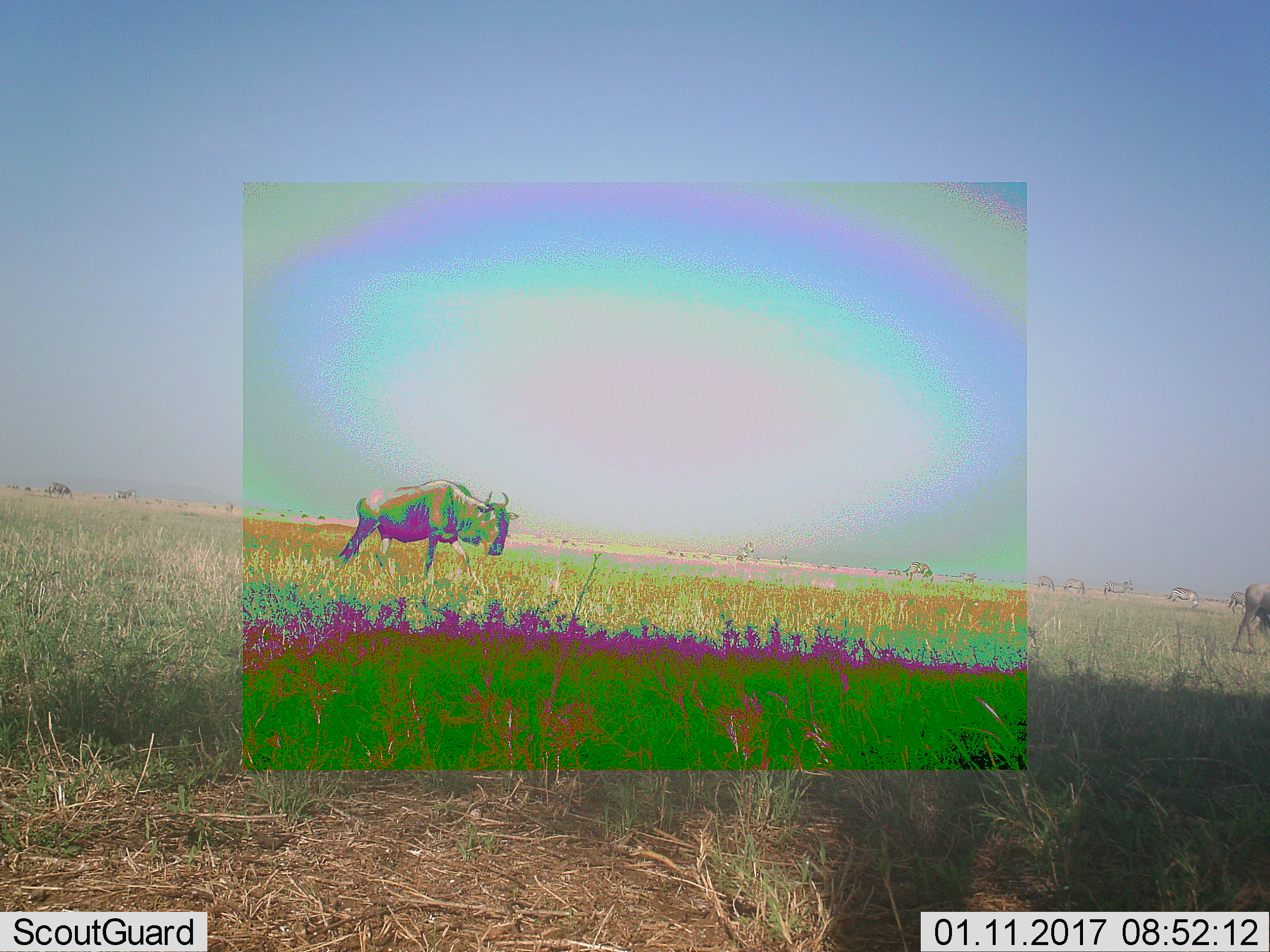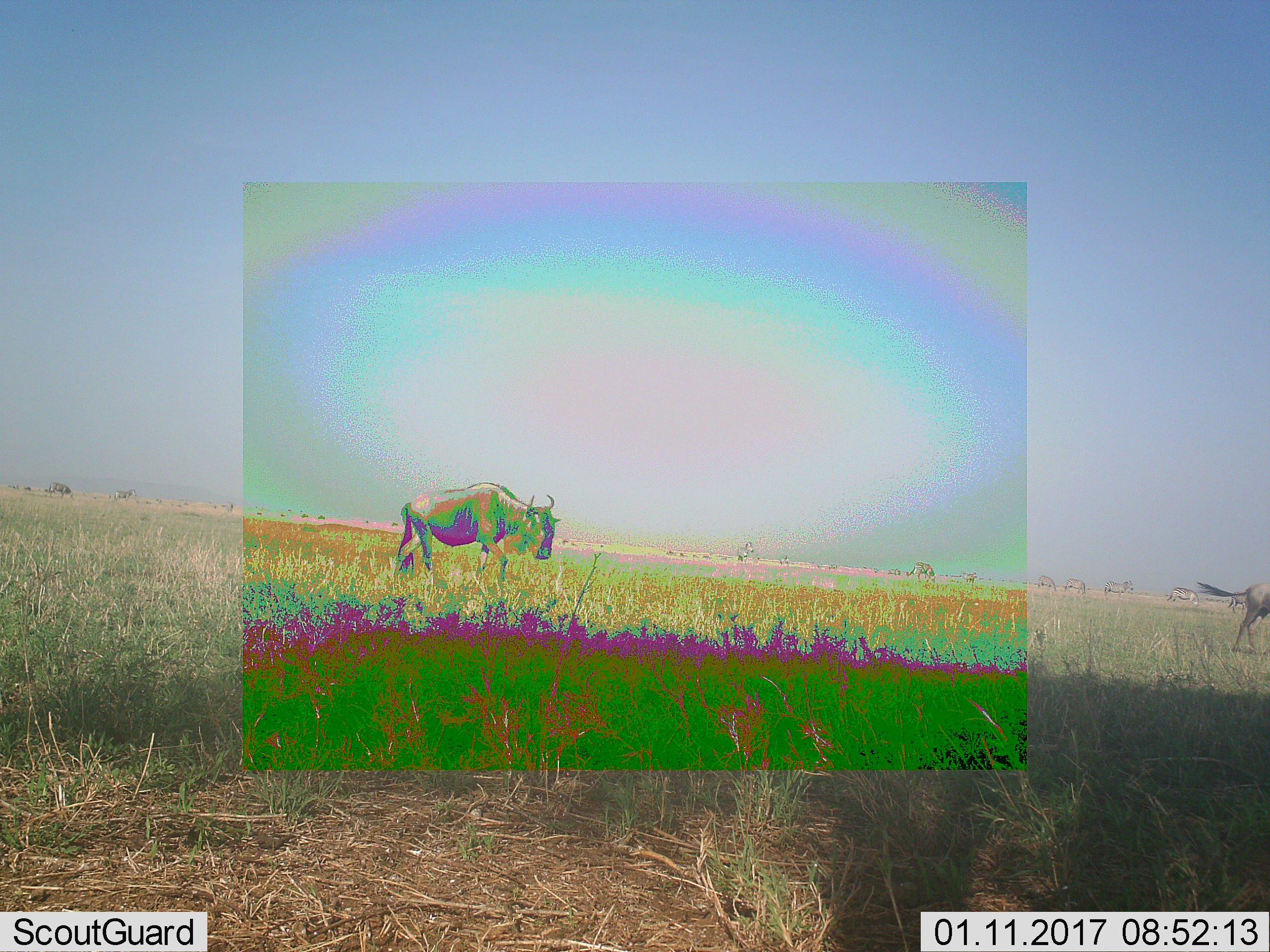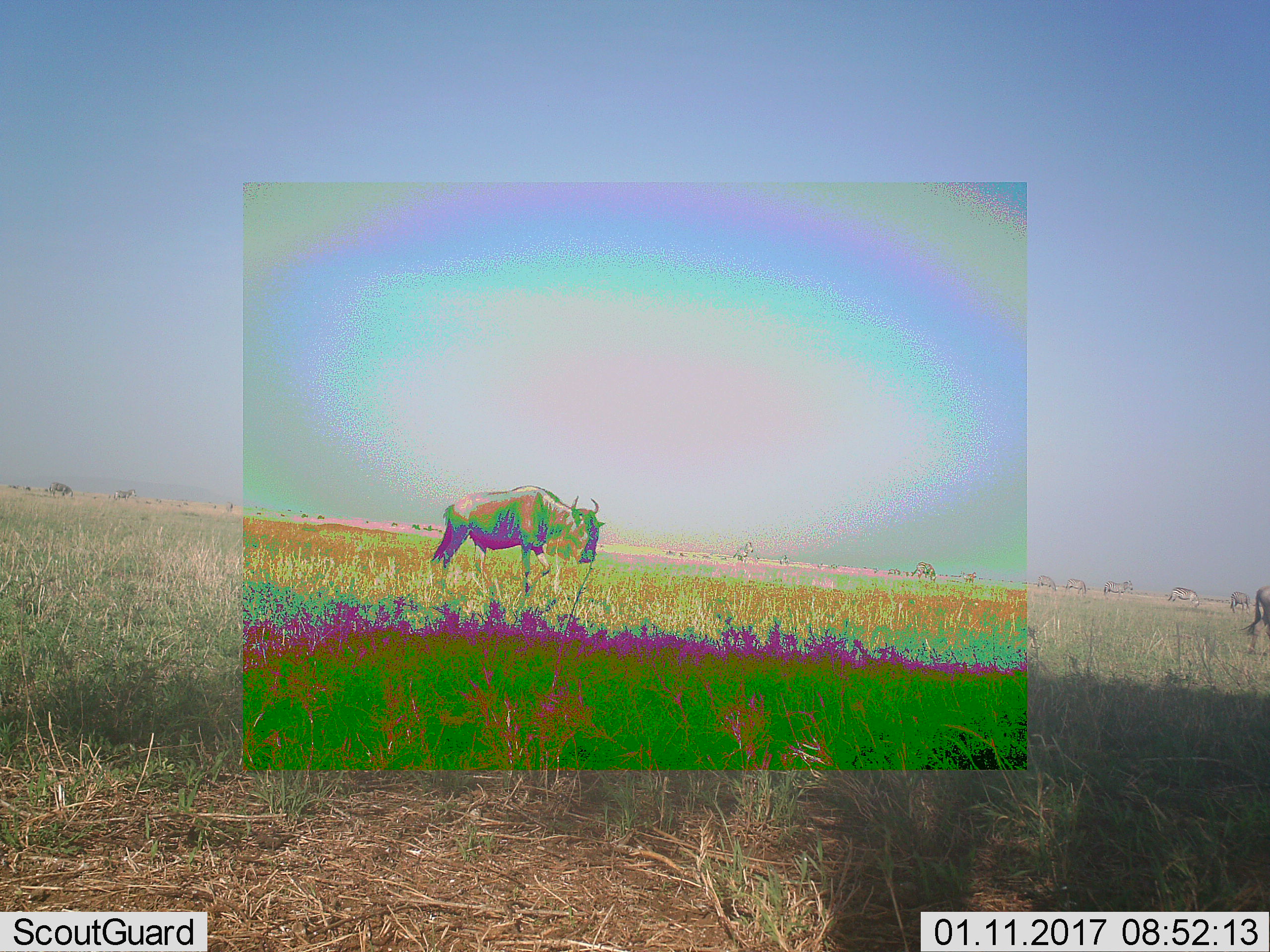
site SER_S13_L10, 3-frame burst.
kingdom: Animalia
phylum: Chordata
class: Mammalia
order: Artiodactyla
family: Bovidae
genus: Connochaetes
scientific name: Connochaetes taurinus taurinus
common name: blue wildebeest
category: wildebeestblue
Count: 9.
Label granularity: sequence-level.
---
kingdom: Animalia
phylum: Chordata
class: Mammalia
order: Perissodactyla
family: Equidae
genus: Equus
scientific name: Equus quagga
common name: plains zebra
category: zebraplains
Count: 10.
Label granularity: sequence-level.